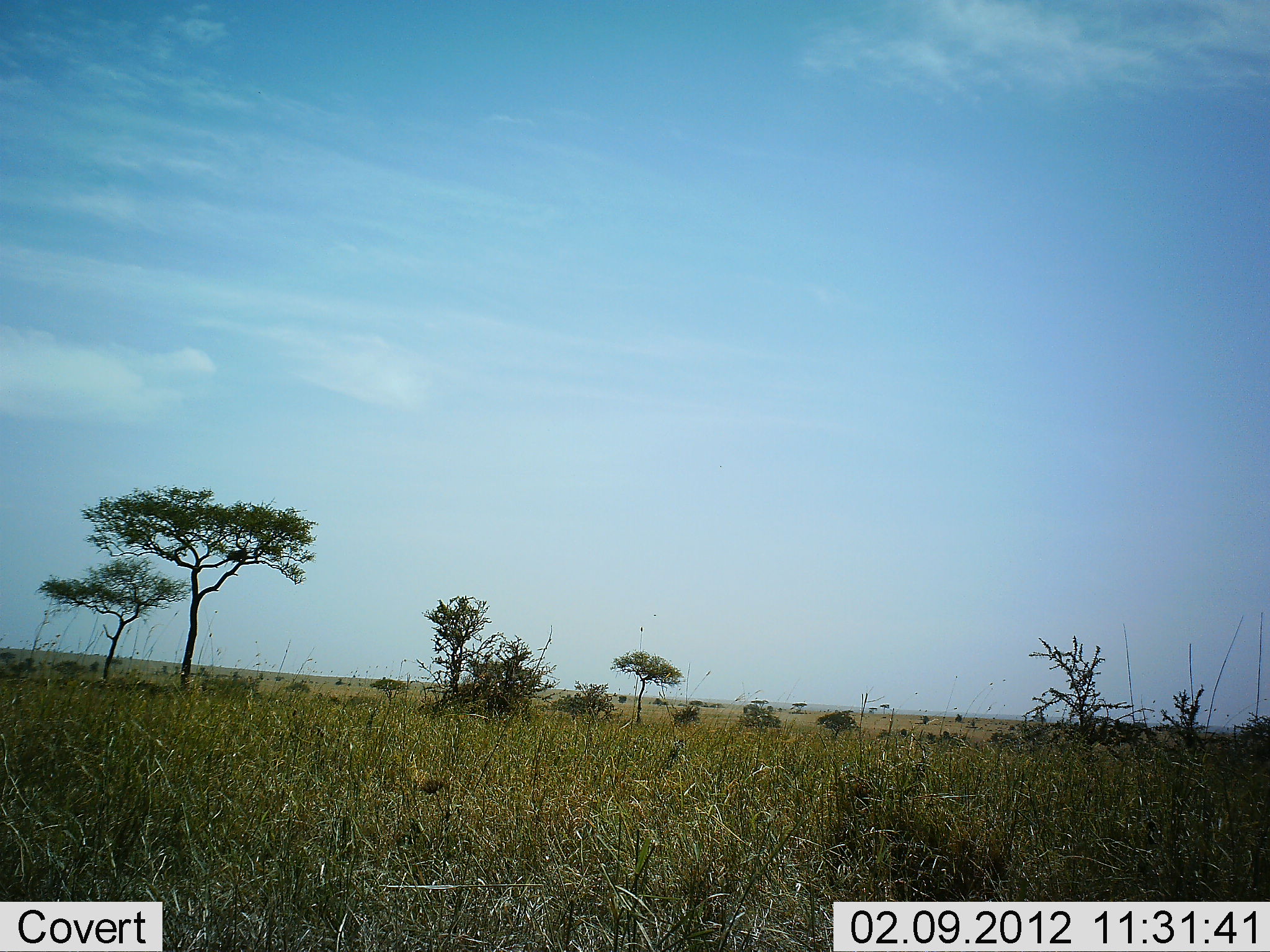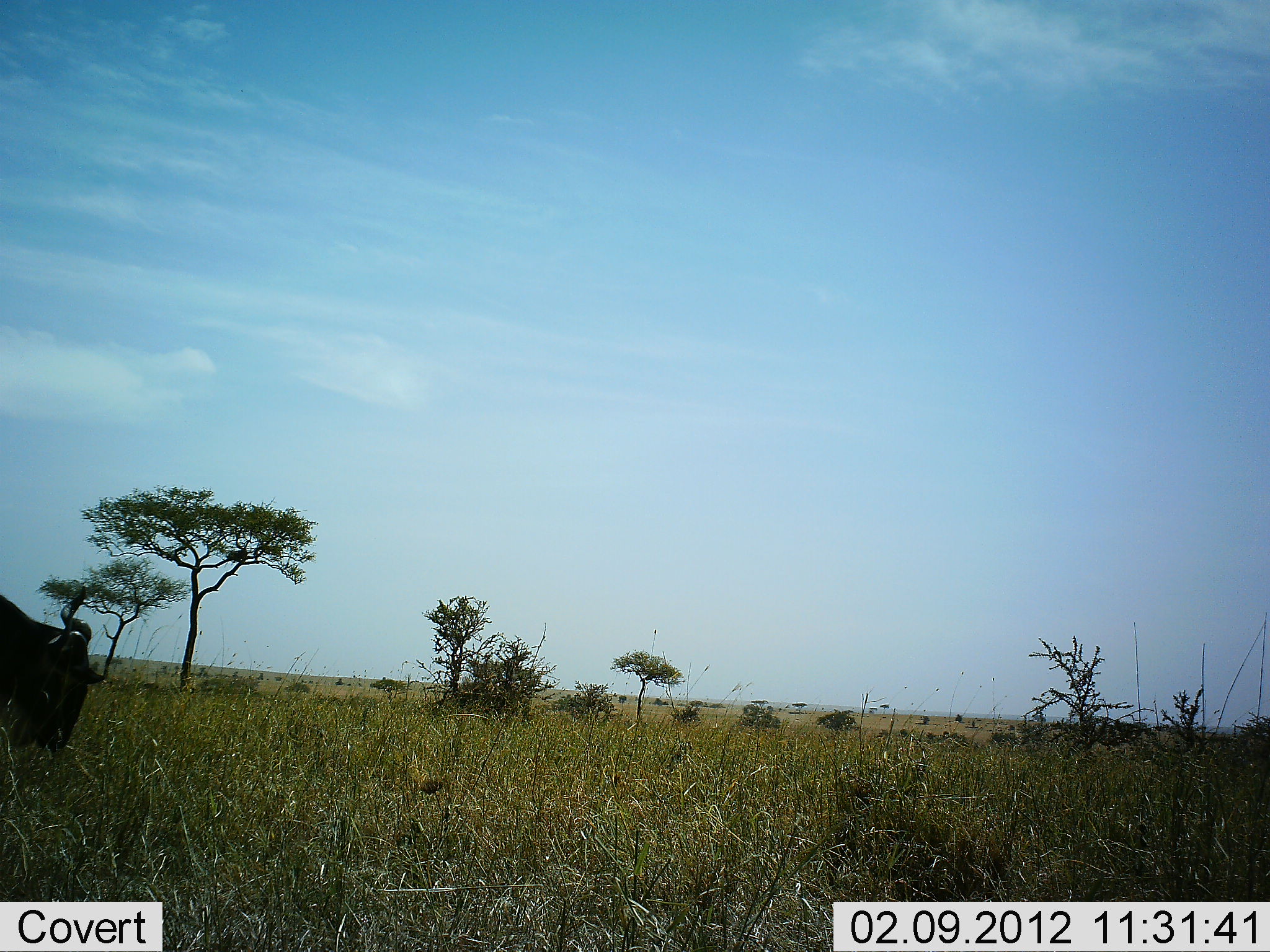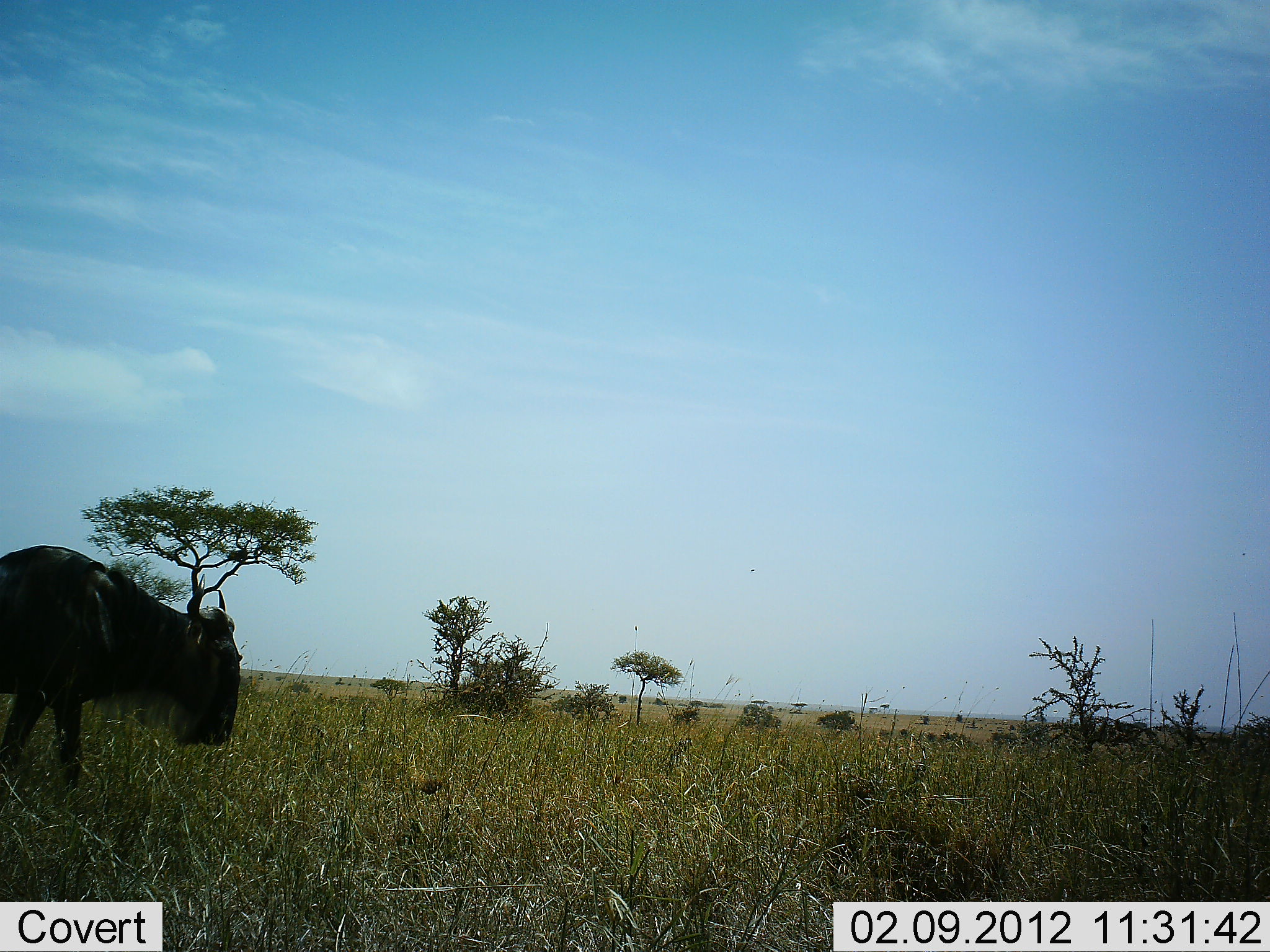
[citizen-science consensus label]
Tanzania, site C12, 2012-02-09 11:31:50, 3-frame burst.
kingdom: Animalia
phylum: Chordata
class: Mammalia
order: Artiodactyla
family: Bovidae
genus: Connochaetes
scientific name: Connochaetes taurinus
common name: blue wildebeest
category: wildebeest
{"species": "wildebeest (blue wildebeest) (Connochaetes taurinus)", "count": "1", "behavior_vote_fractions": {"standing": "7%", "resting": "0%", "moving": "86%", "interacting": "0%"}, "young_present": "0%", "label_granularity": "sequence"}